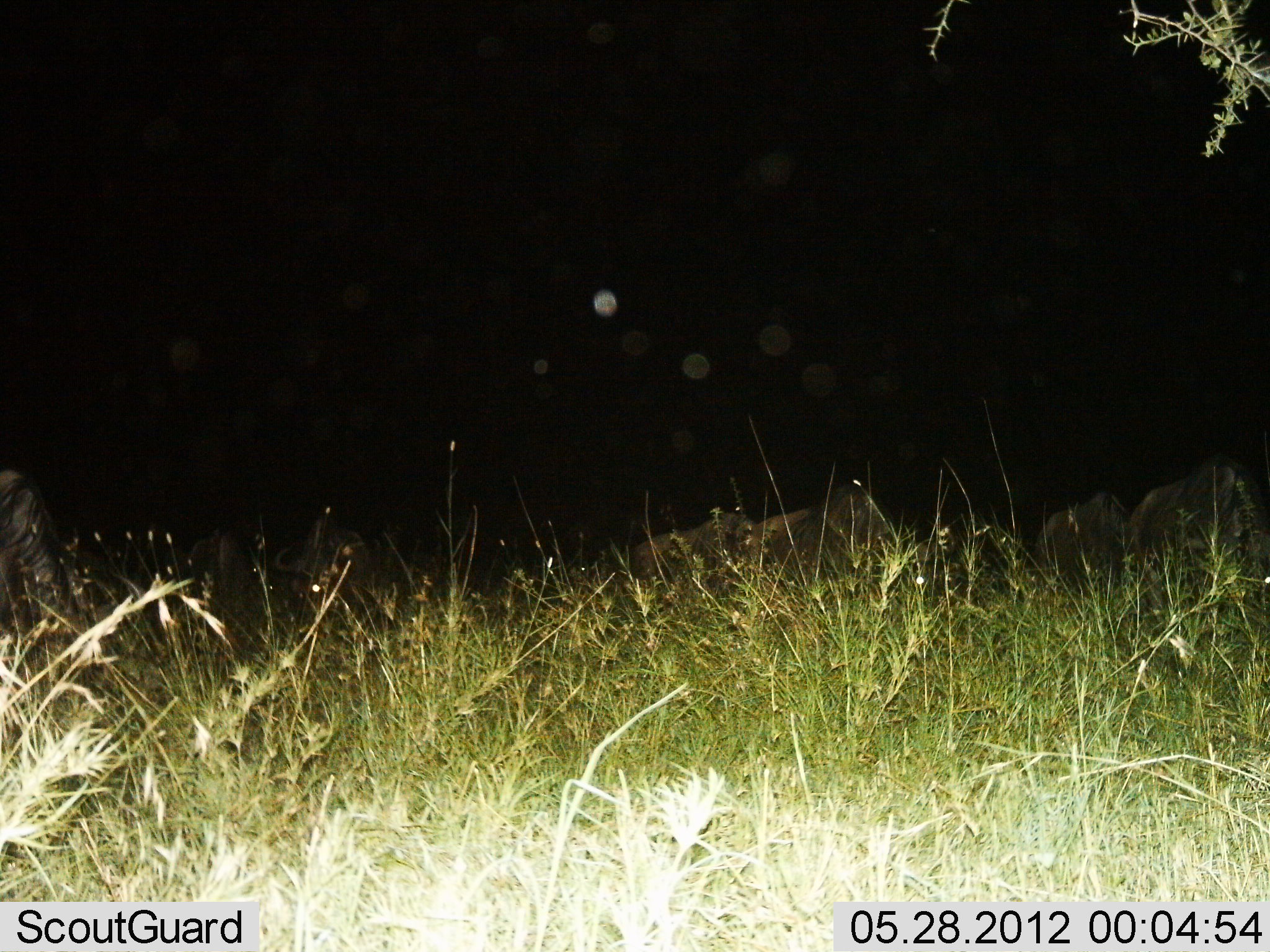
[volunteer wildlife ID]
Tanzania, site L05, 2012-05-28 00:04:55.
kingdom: Animalia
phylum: Chordata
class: Mammalia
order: Artiodactyla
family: Bovidae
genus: Connochaetes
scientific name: Connochaetes taurinus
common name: blue wildebeest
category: wildebeest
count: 7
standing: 20%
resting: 10%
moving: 30%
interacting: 0%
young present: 0%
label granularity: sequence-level